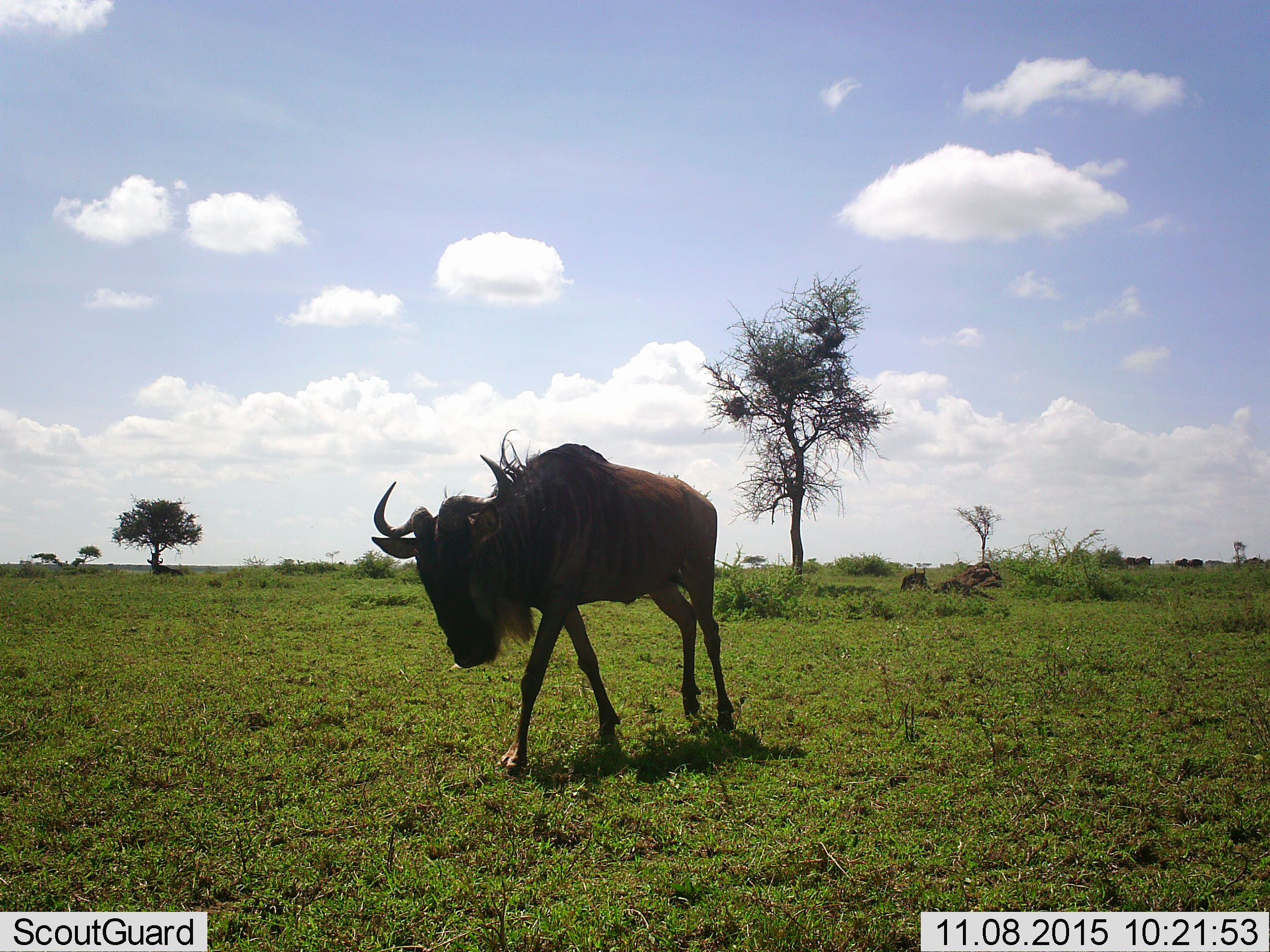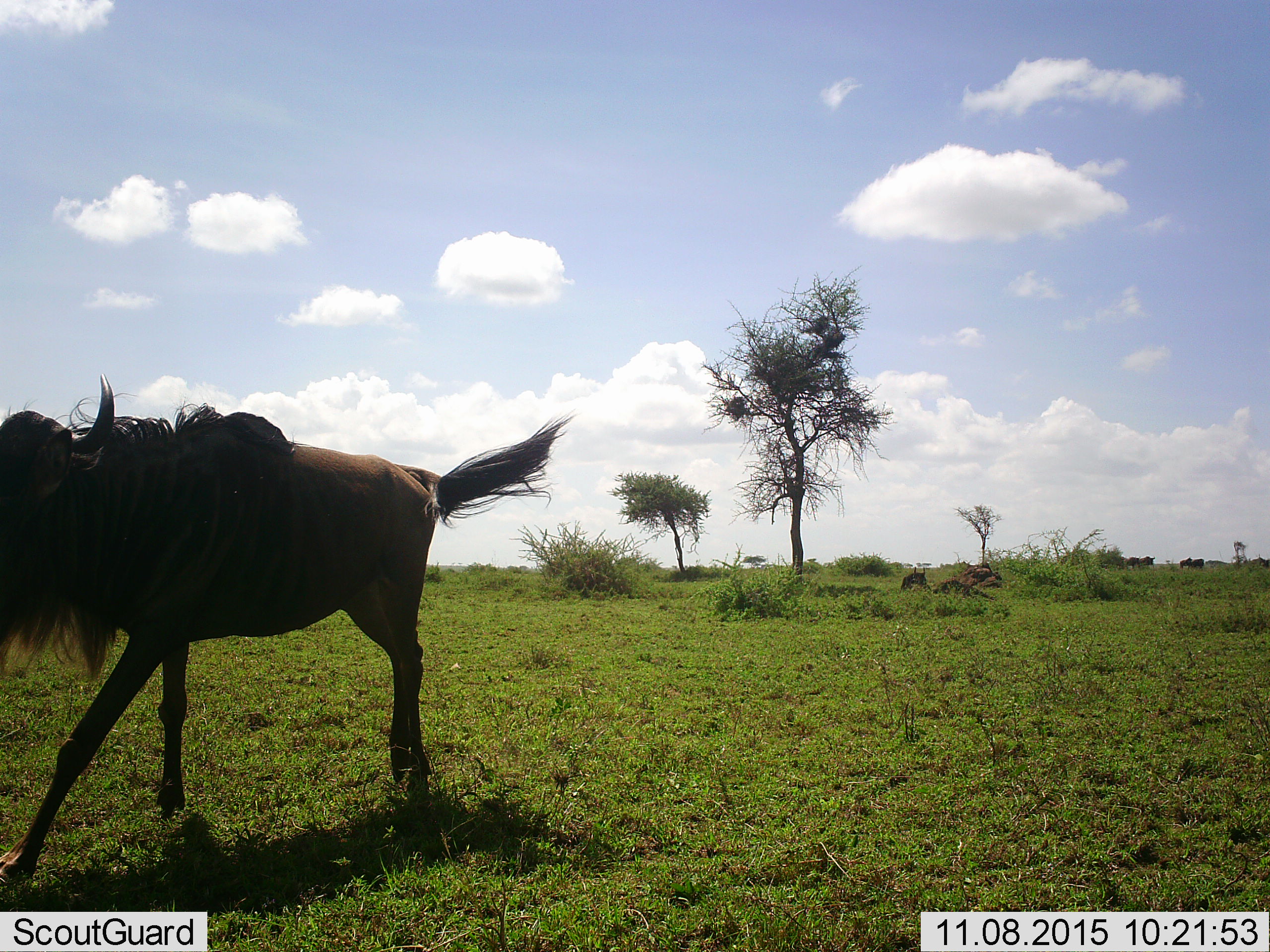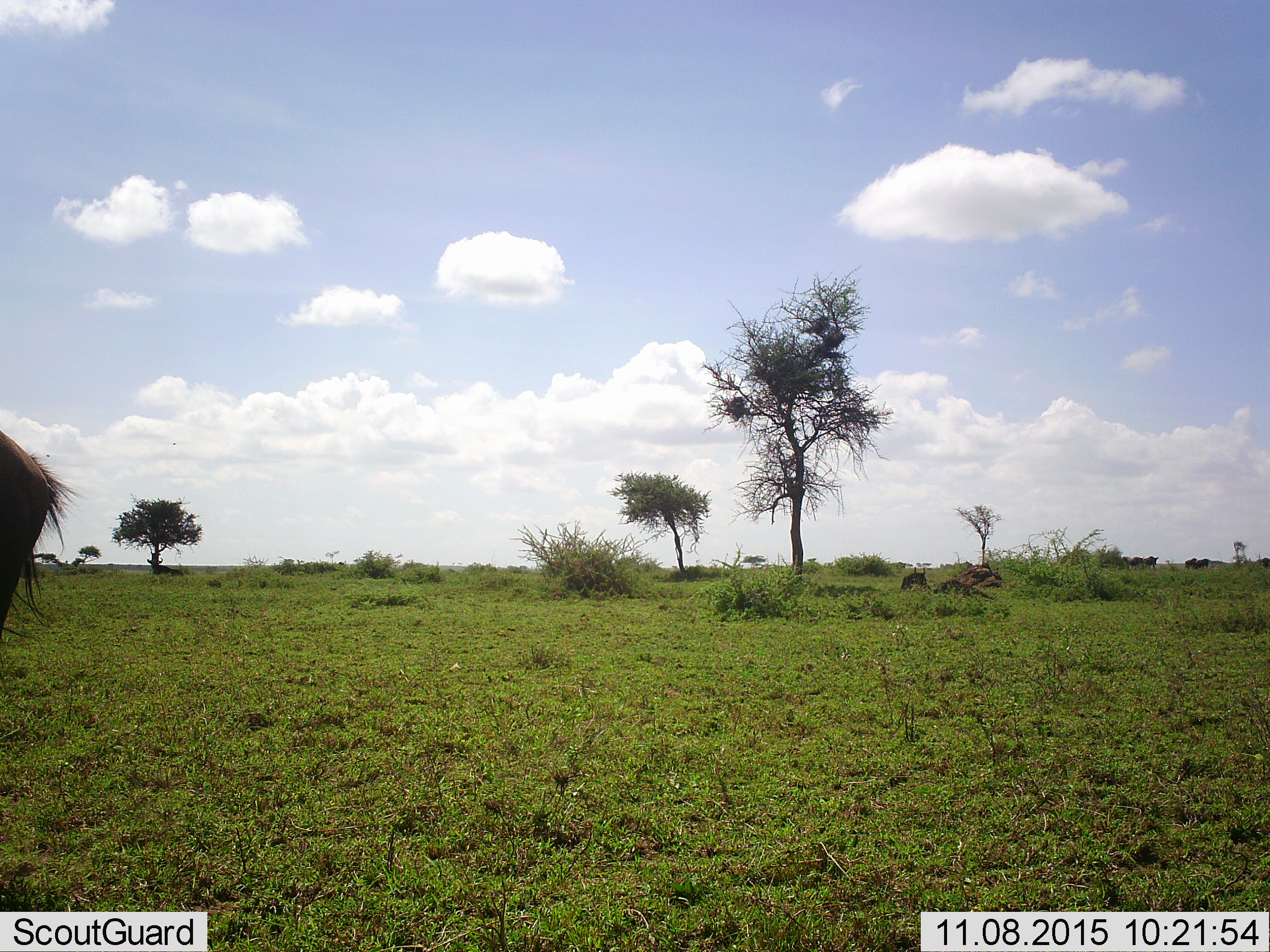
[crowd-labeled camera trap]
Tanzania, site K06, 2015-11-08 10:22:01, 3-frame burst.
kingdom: Animalia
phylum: Chordata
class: Mammalia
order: Artiodactyla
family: Bovidae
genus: Connochaetes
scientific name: Connochaetes taurinus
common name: blue wildebeest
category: wildebeest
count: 8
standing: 30%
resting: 40%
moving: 100%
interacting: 0%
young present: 0%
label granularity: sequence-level